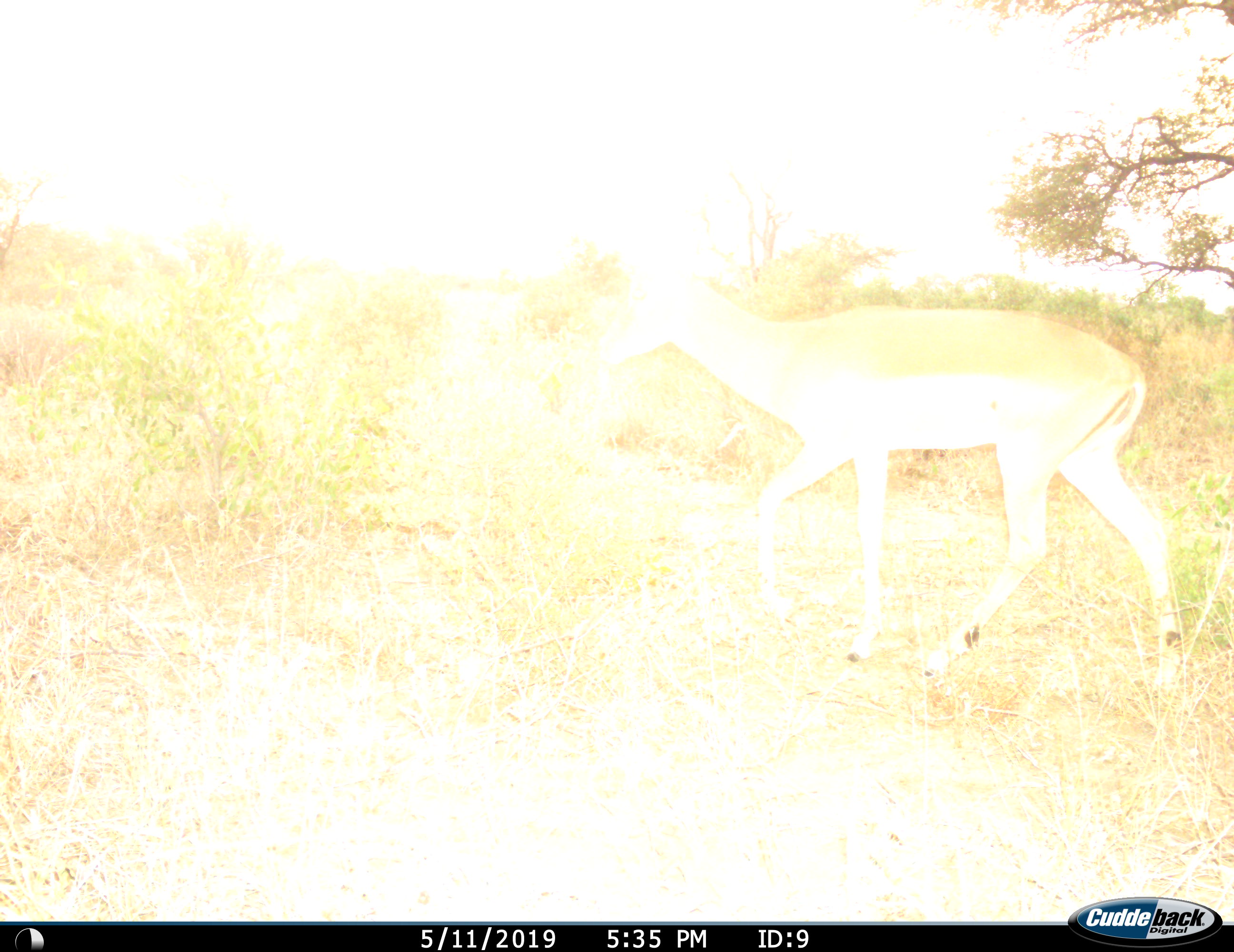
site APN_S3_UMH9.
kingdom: Animalia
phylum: Chordata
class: Mammalia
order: Artiodactyla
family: Bovidae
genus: Aepyceros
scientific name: Aepyceros melampus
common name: impala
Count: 1.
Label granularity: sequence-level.